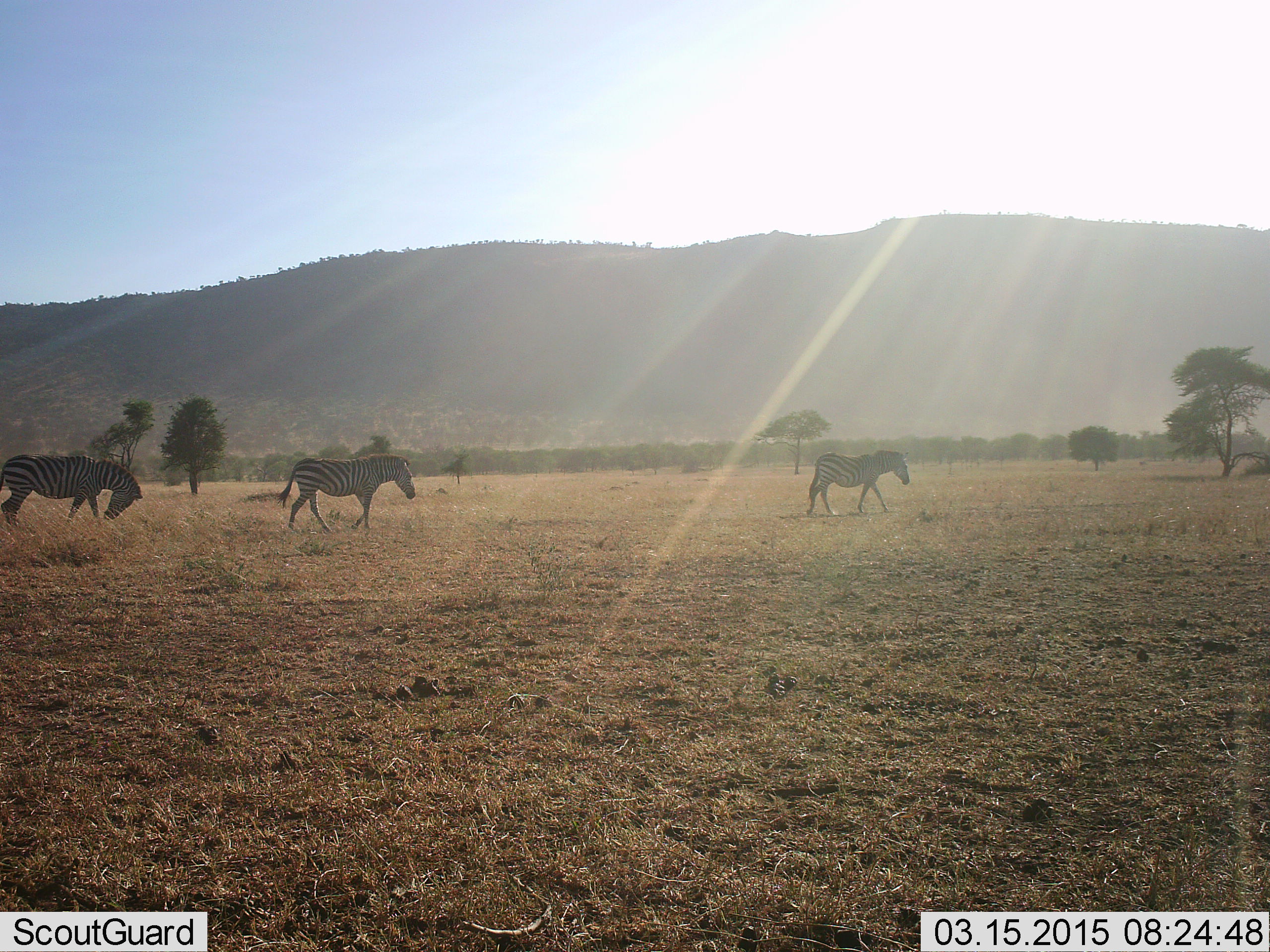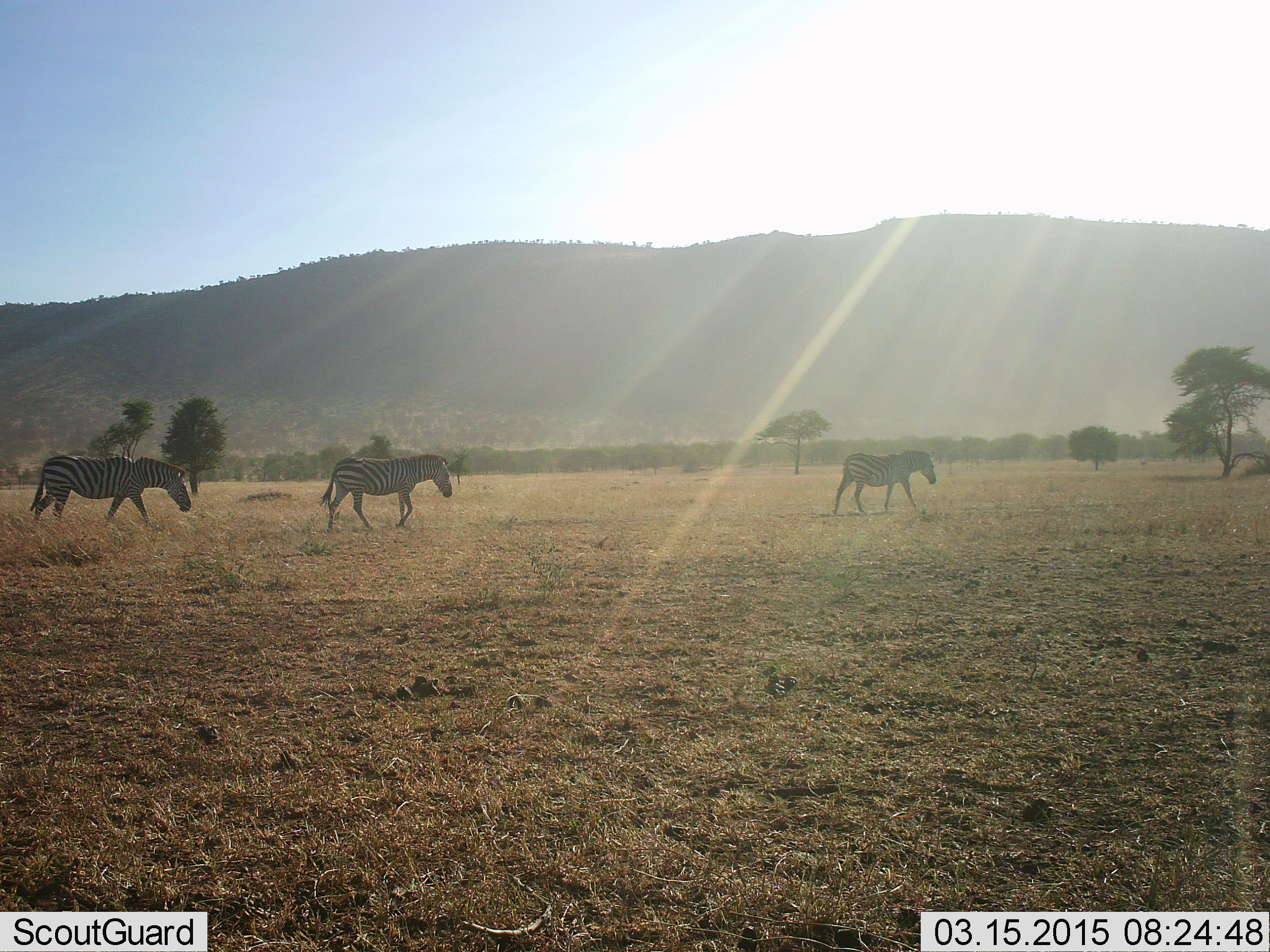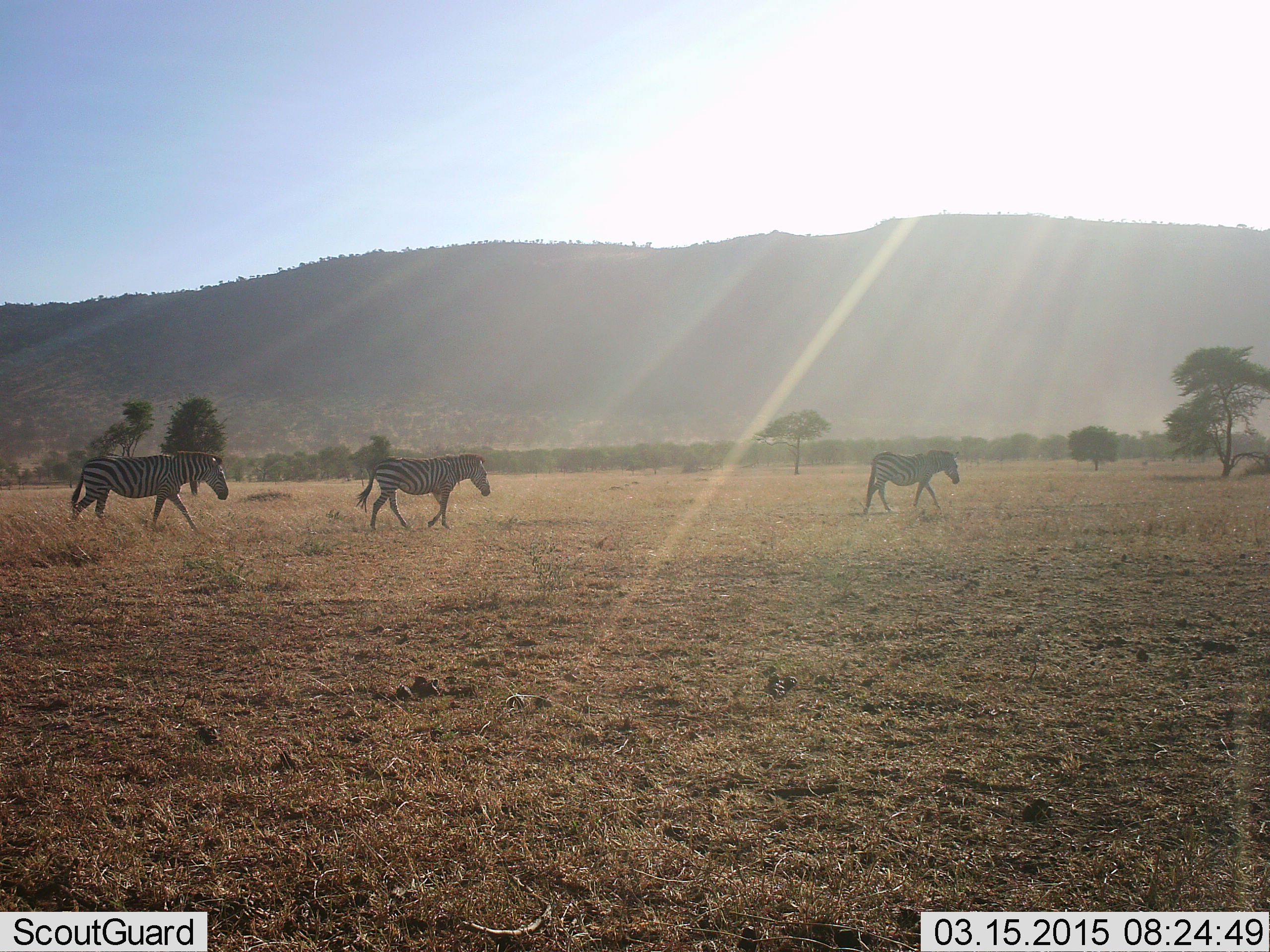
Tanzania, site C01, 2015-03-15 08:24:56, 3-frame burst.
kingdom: Animalia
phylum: Chordata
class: Mammalia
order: Perissodactyla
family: Equidae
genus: Equus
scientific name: Equus quagga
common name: plains zebra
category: zebra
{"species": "zebra (plains zebra) (Equus quagga)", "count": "3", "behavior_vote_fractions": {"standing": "0%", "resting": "0%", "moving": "100%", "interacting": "0%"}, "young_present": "0%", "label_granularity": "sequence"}